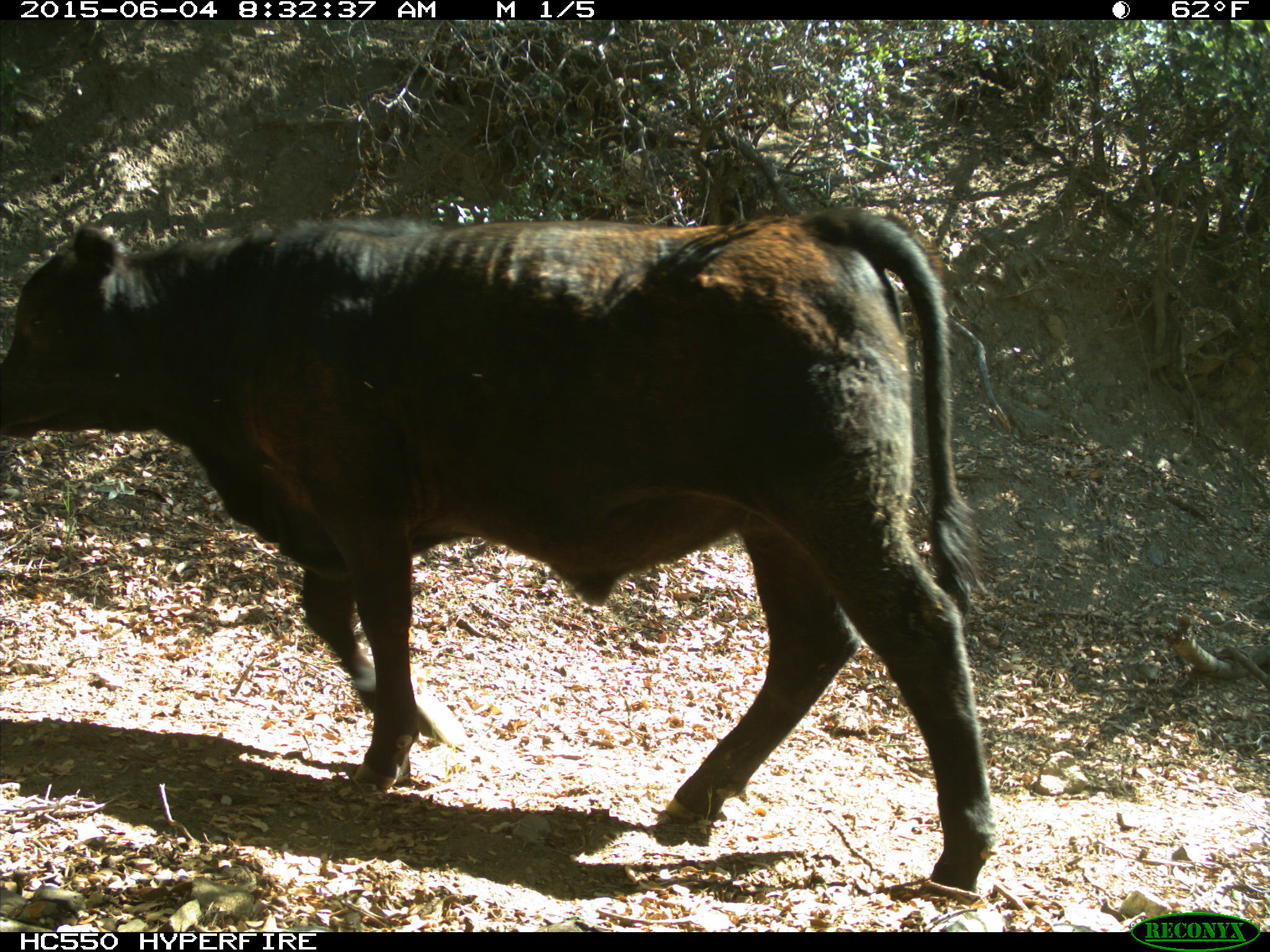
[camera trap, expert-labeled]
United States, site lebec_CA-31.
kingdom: Animalia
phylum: Chordata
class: Mammalia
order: Artiodactyla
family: Bovidae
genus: Bos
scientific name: Bos taurus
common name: domestic cow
Bos taurus (domestic cow).